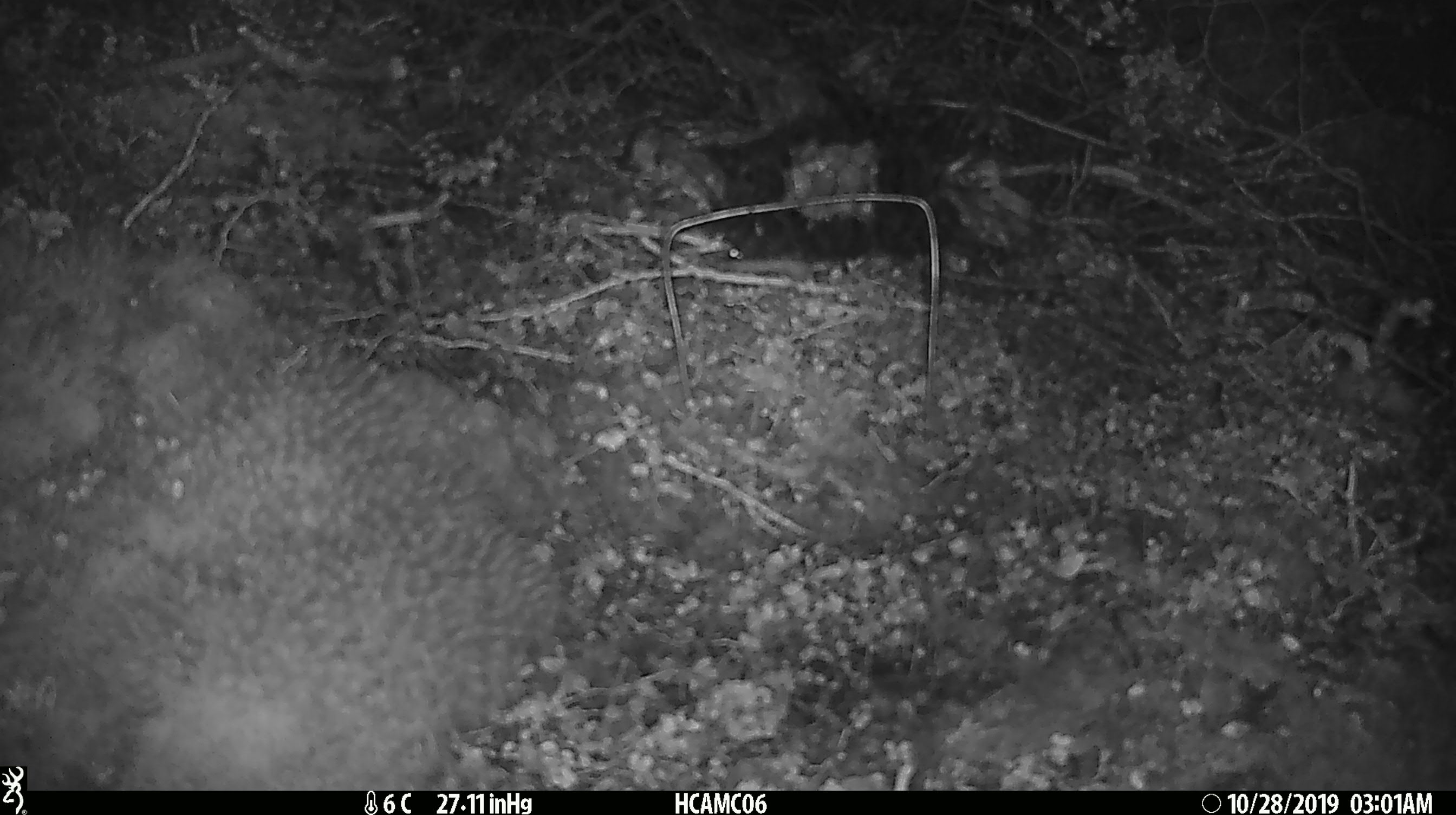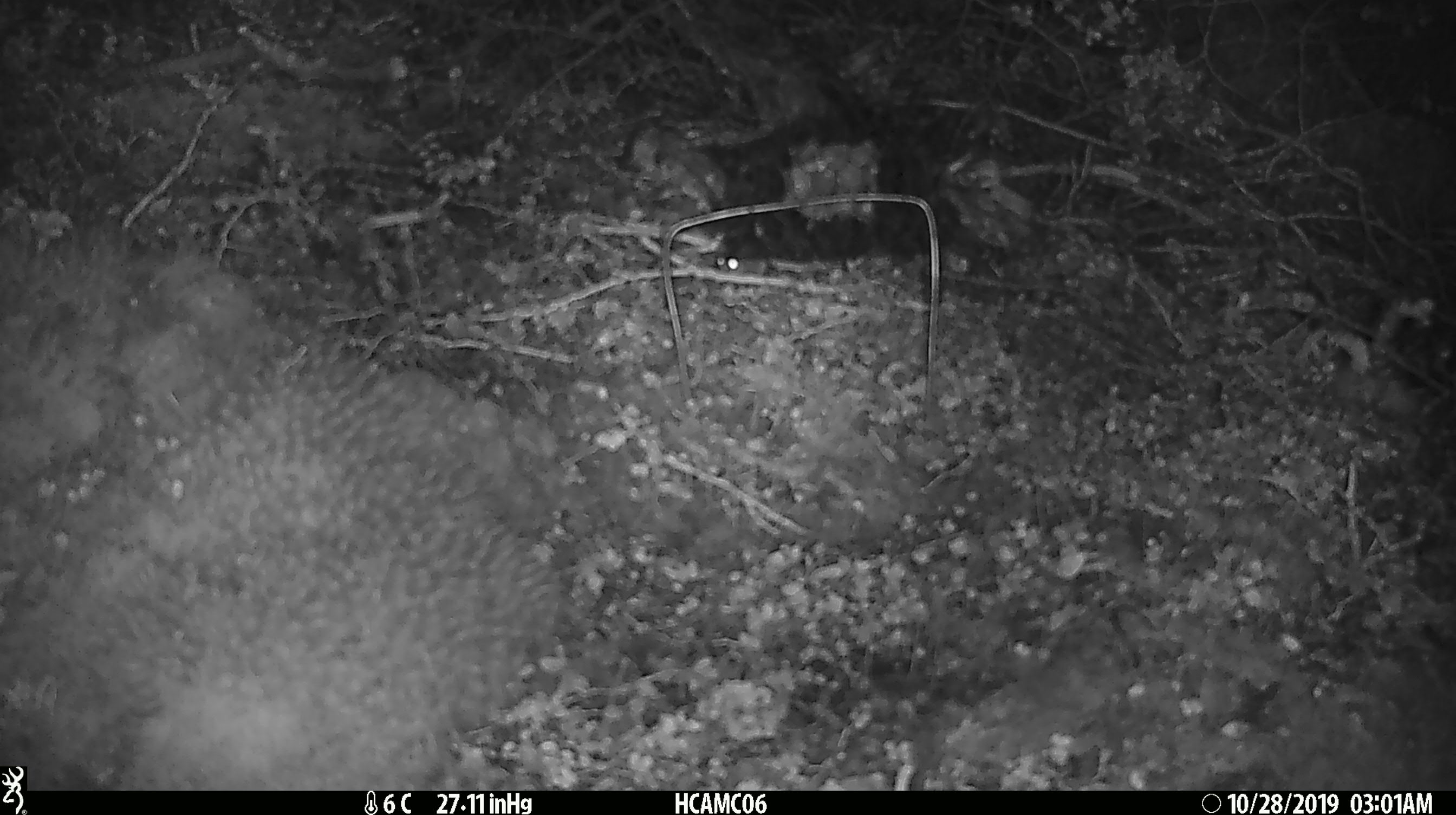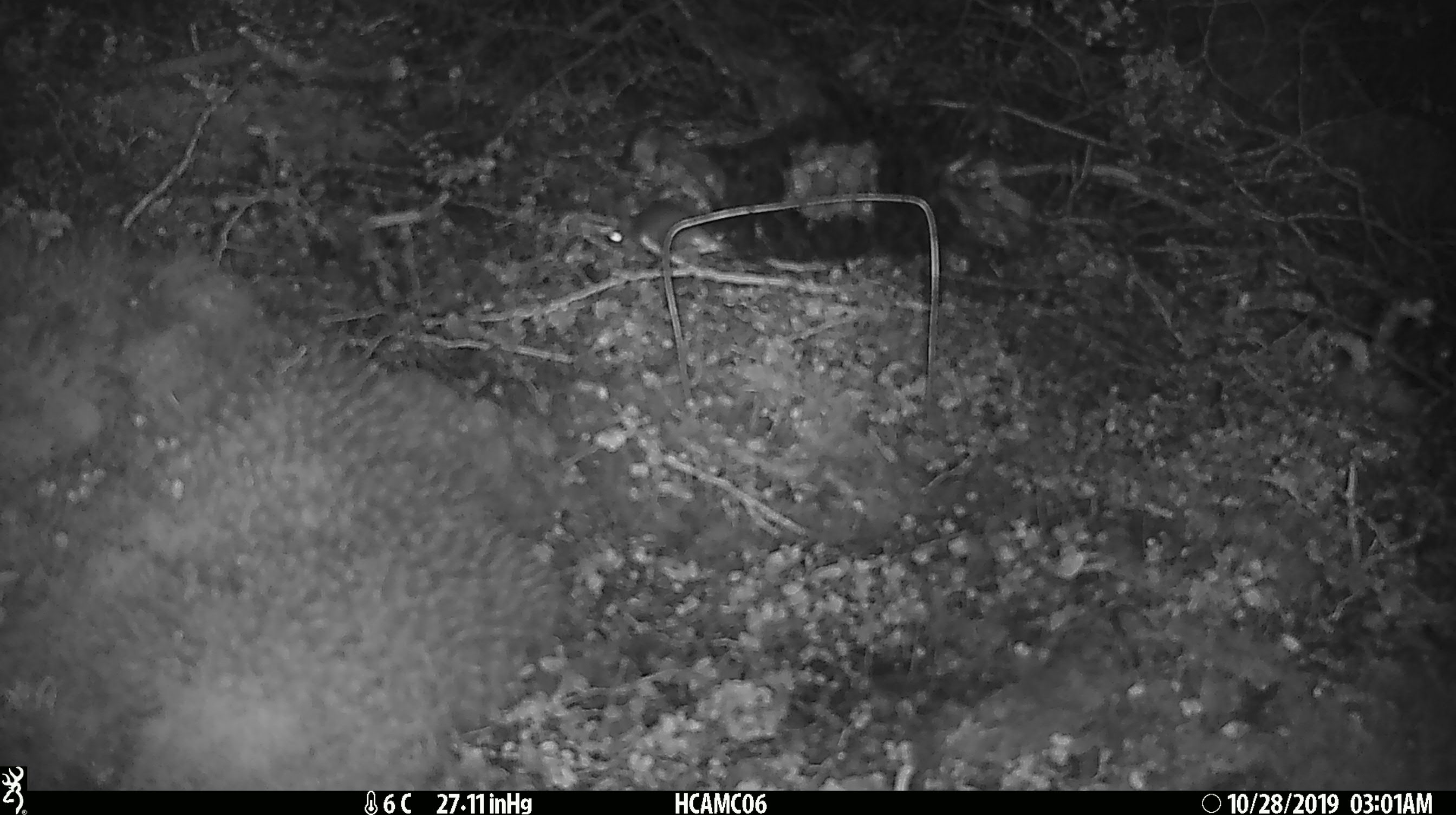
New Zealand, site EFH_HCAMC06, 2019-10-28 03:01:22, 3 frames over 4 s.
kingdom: Animalia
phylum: Chordata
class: Mammalia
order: Rodentia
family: Muridae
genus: Mus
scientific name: Mus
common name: mouse